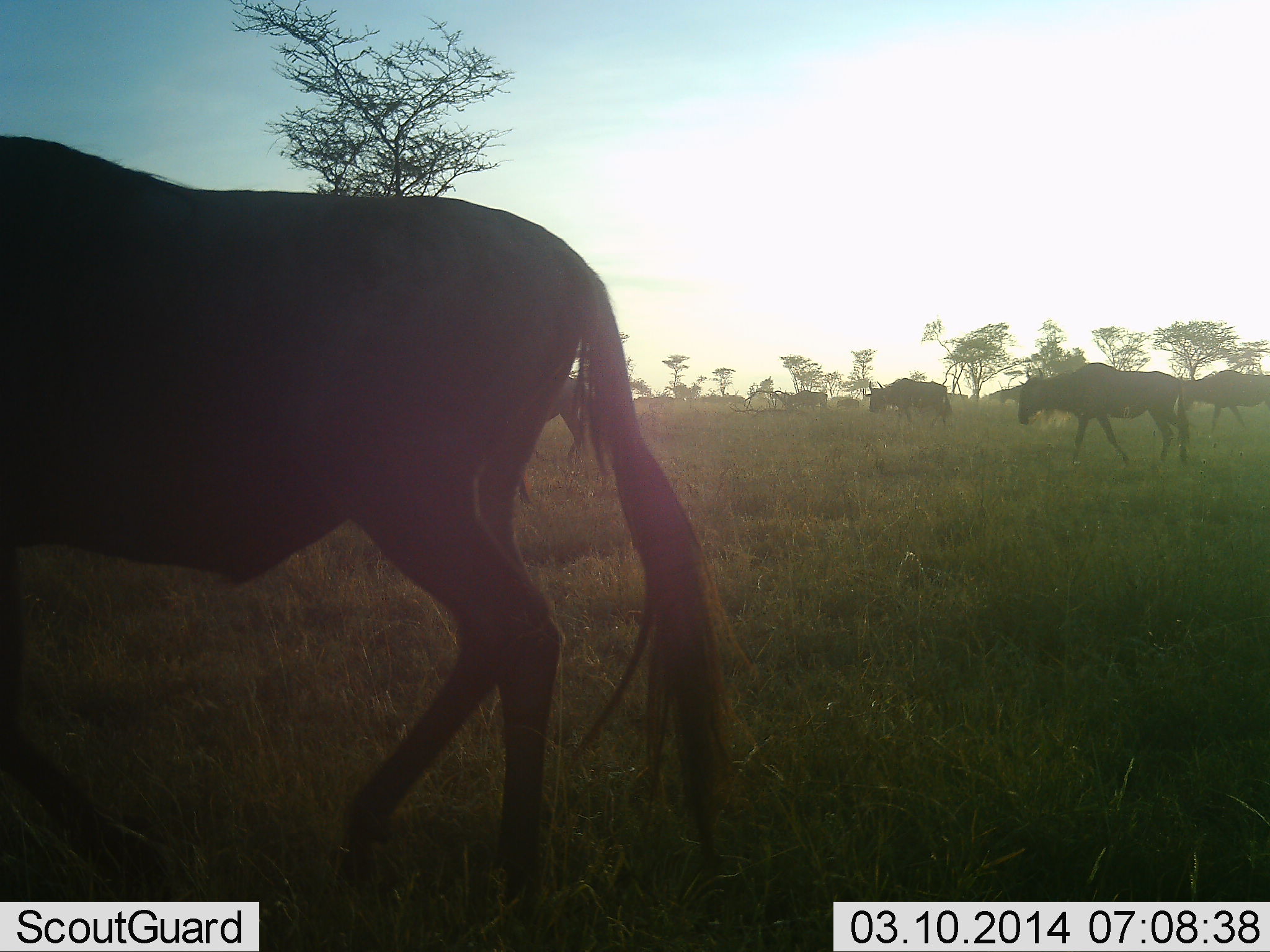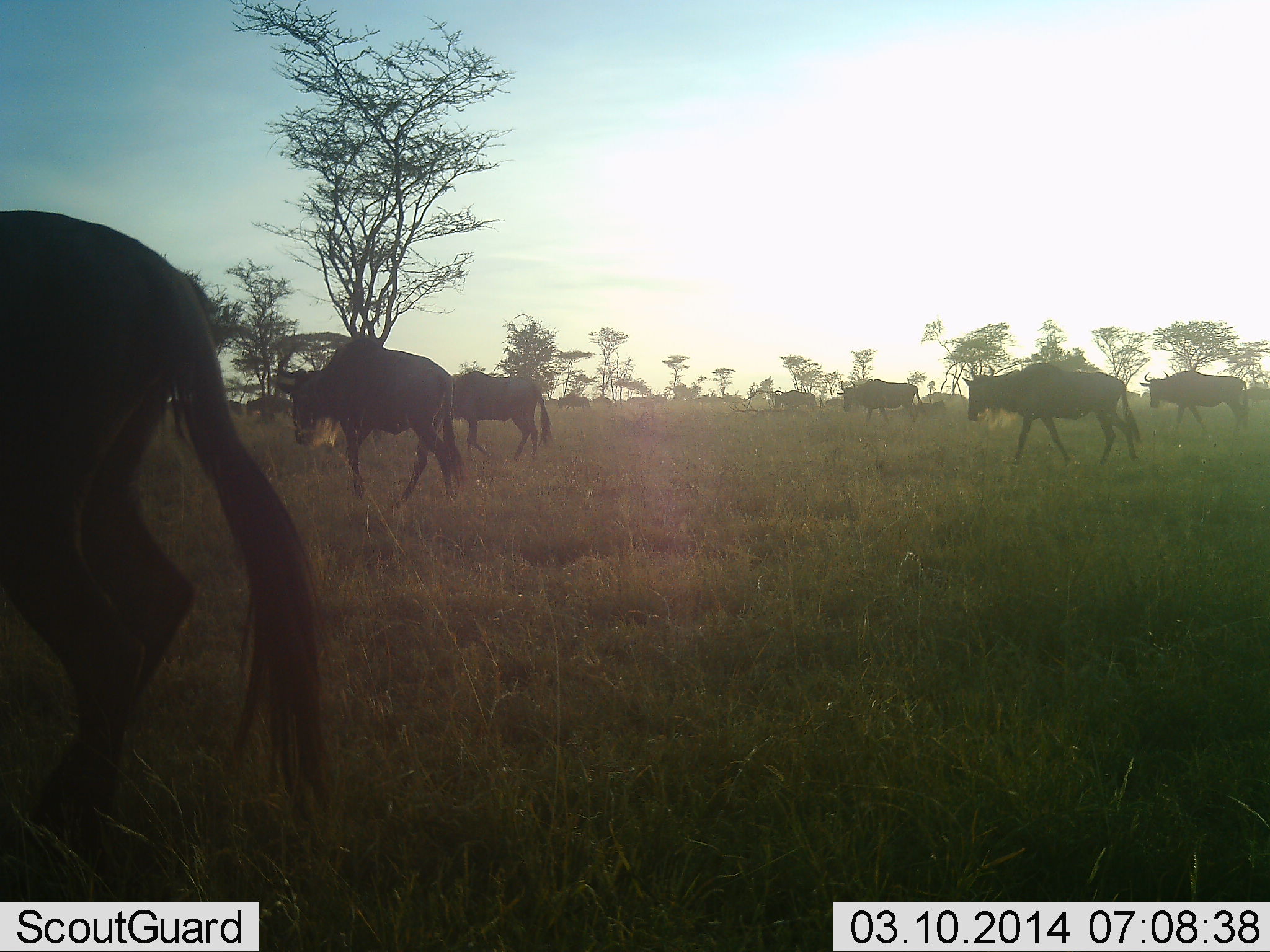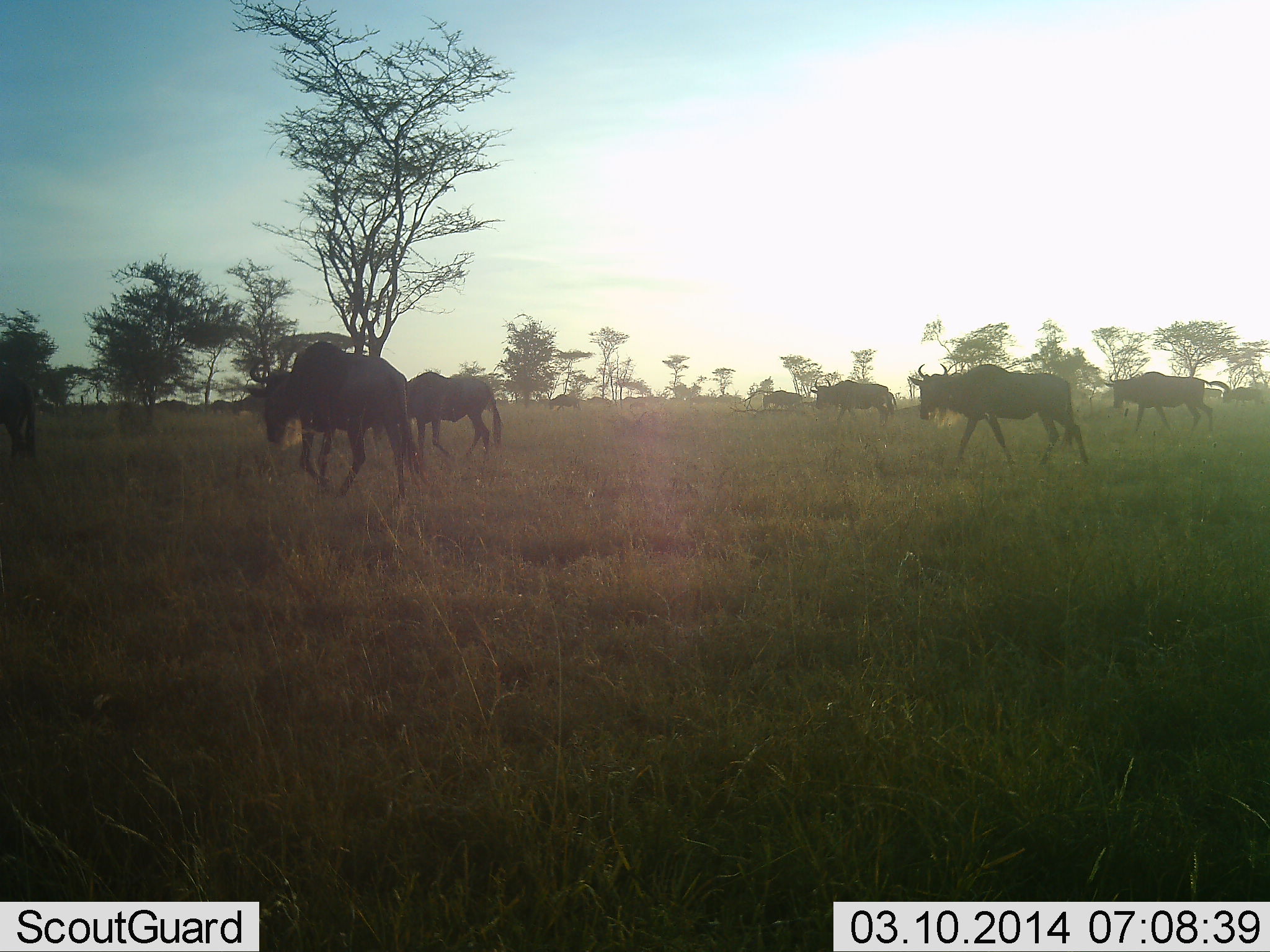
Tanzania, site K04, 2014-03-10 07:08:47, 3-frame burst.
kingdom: Animalia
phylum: Chordata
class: Mammalia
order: Artiodactyla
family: Bovidae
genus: Connochaetes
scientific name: Connochaetes taurinus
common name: blue wildebeest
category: wildebeest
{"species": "wildebeest (blue wildebeest) (Connochaetes taurinus)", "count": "10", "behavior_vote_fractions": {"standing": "0%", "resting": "0%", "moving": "100%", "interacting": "0%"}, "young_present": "0%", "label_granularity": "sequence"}